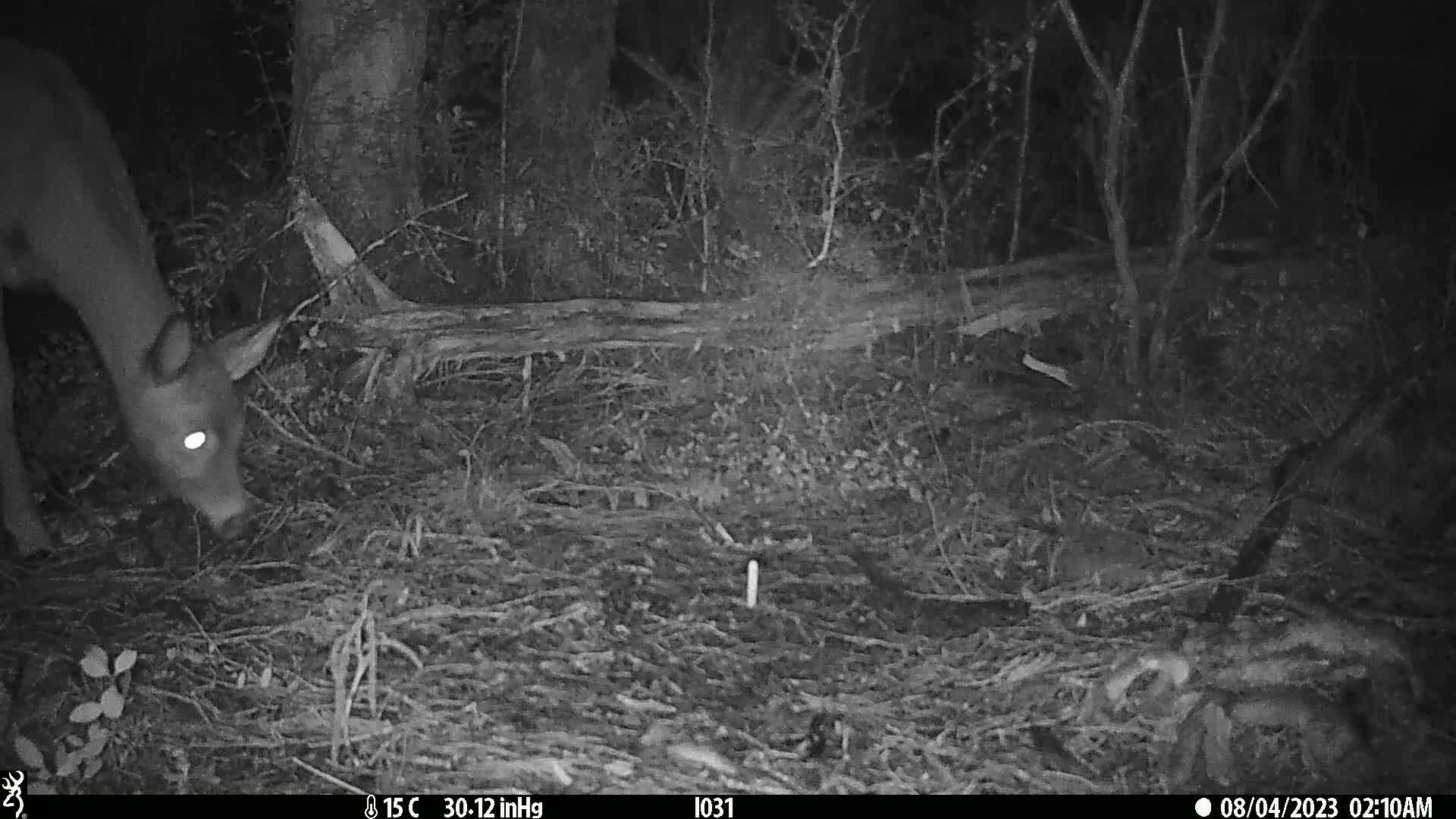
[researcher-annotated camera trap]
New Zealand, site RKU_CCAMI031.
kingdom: Animalia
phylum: Chordata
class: Mammalia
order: Artiodactyla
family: Cervidae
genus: Odocoileus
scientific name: Odocoileus virginianus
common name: white-tailed deer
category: white tailed deer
White tailed deer (white-tailed deer) (Odocoileus virginianus).